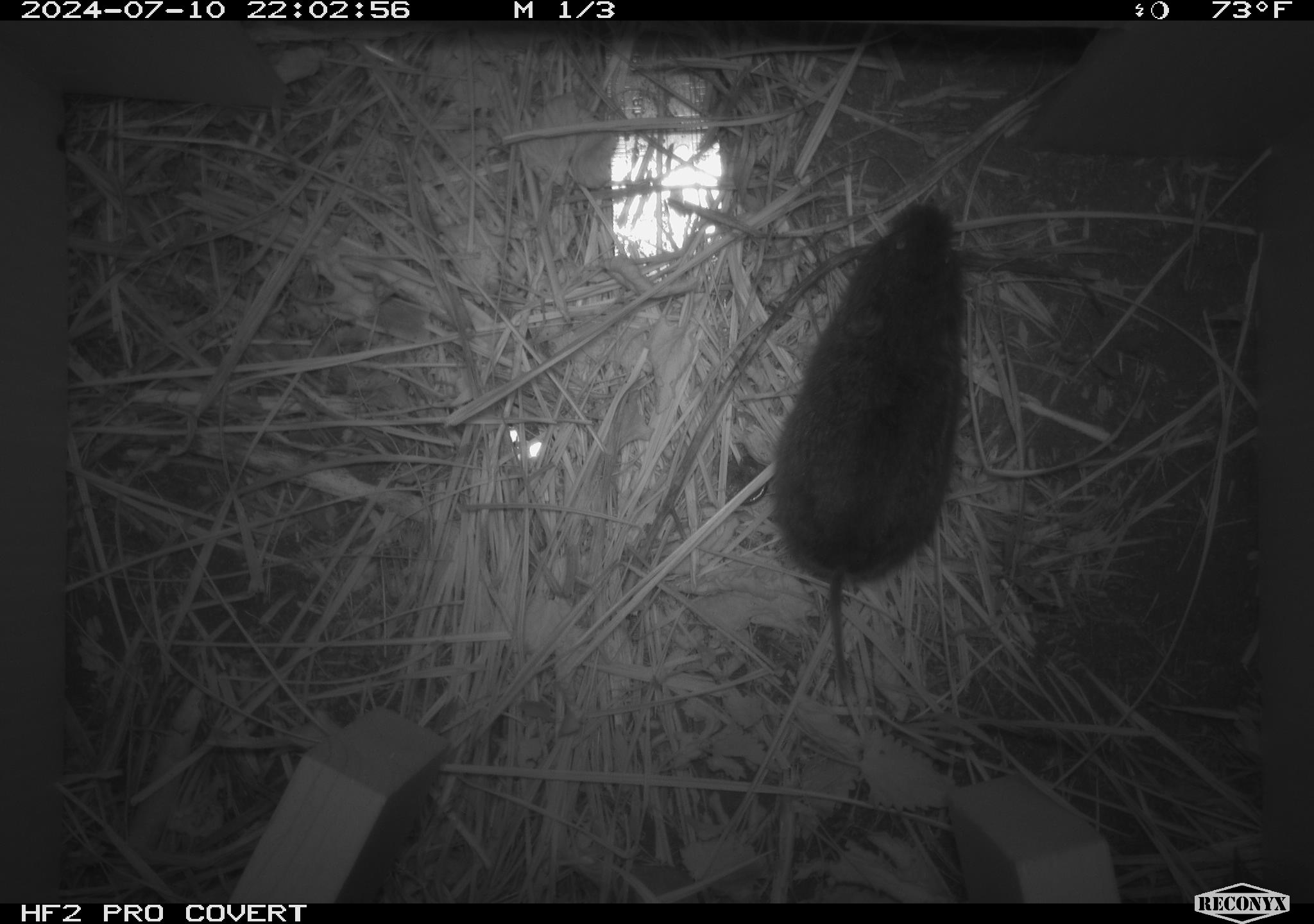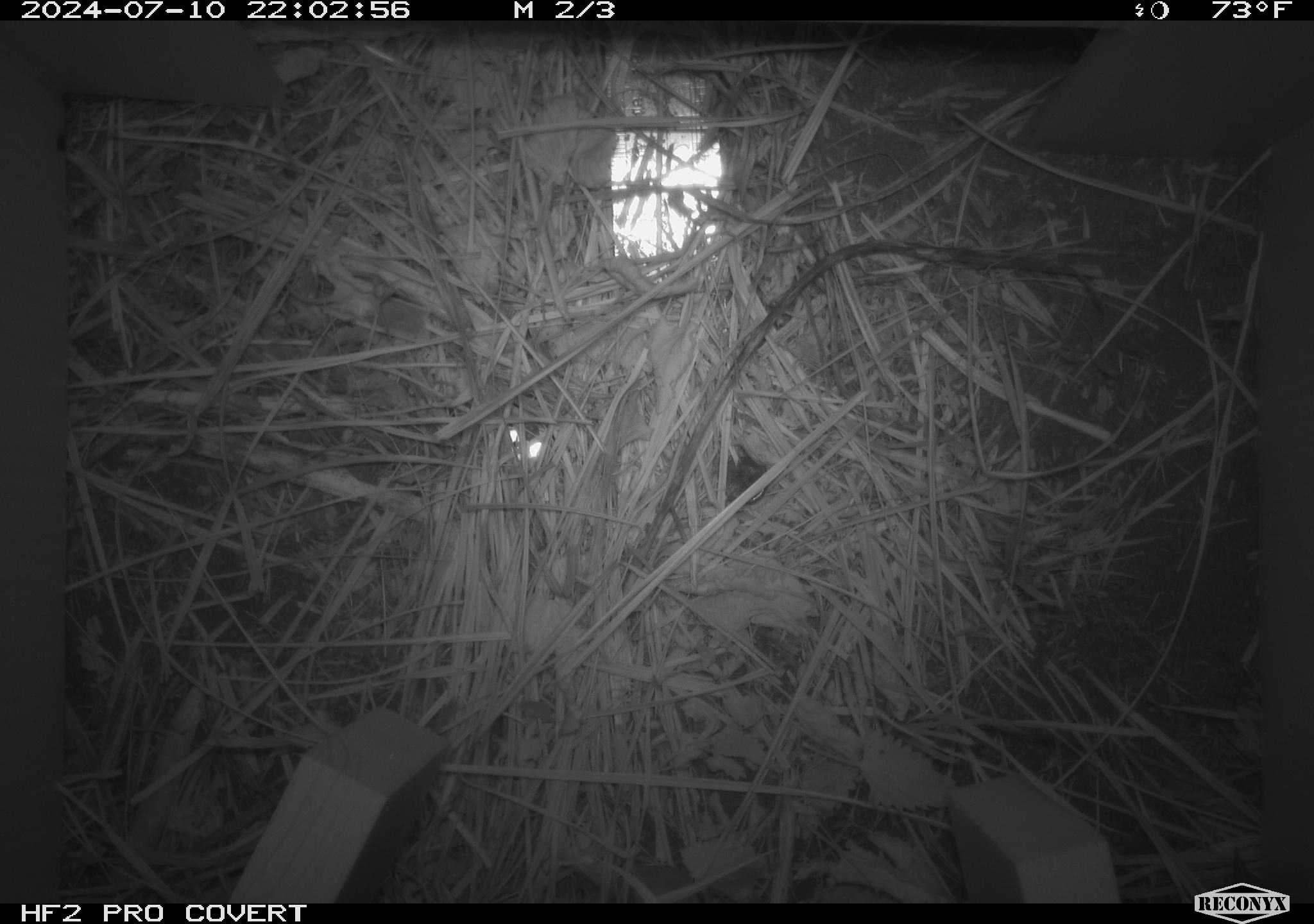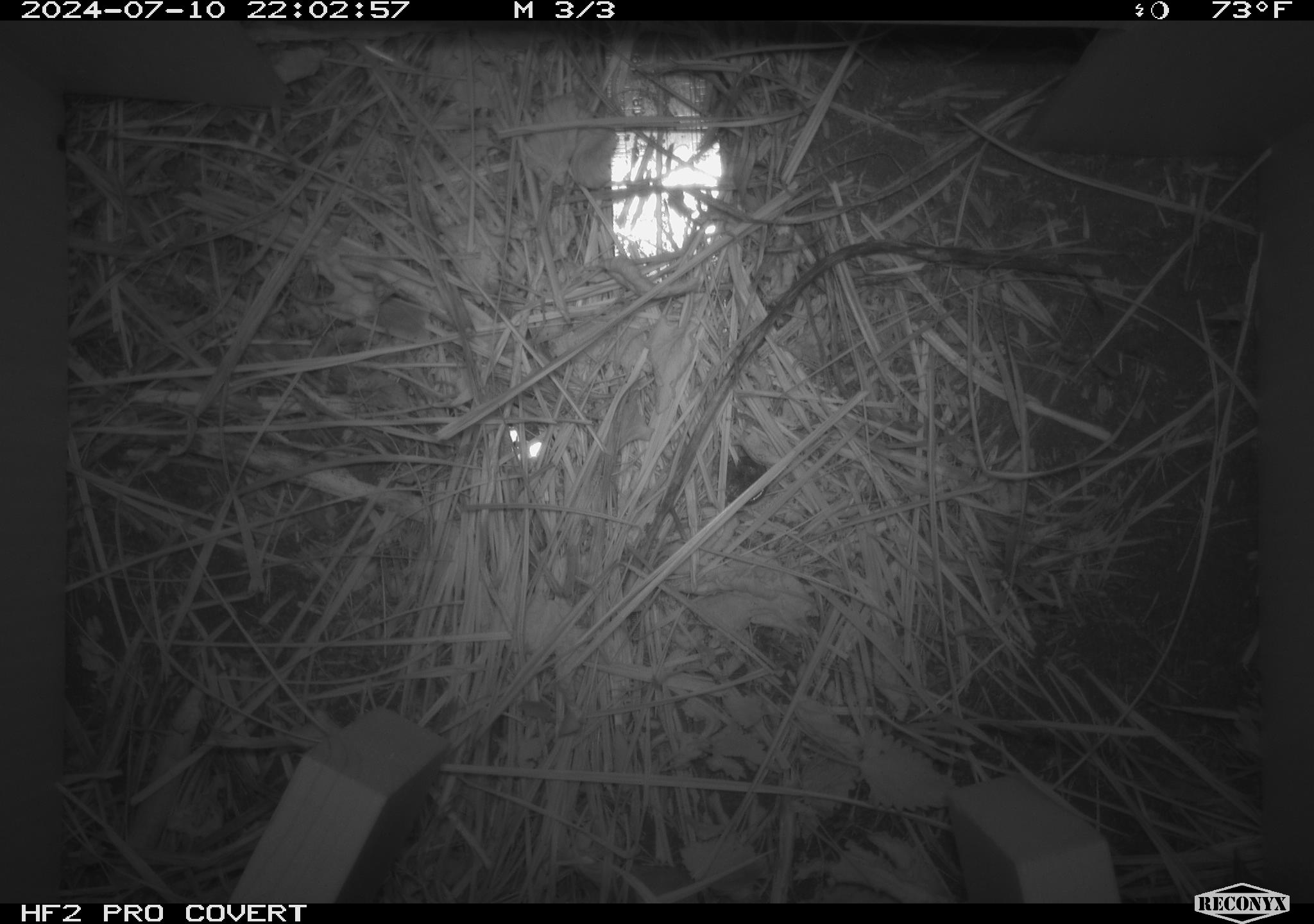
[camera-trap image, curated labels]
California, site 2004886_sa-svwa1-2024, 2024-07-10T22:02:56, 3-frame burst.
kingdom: Animalia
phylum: Chordata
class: Mammalia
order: Rodentia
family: Cricetidae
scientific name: Arvicolinae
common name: voles, lemmings, and muskrats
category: arvicolinae subfamily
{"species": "arvicolinae subfamily (voles, lemmings, and muskrats) (Arvicolinae)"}